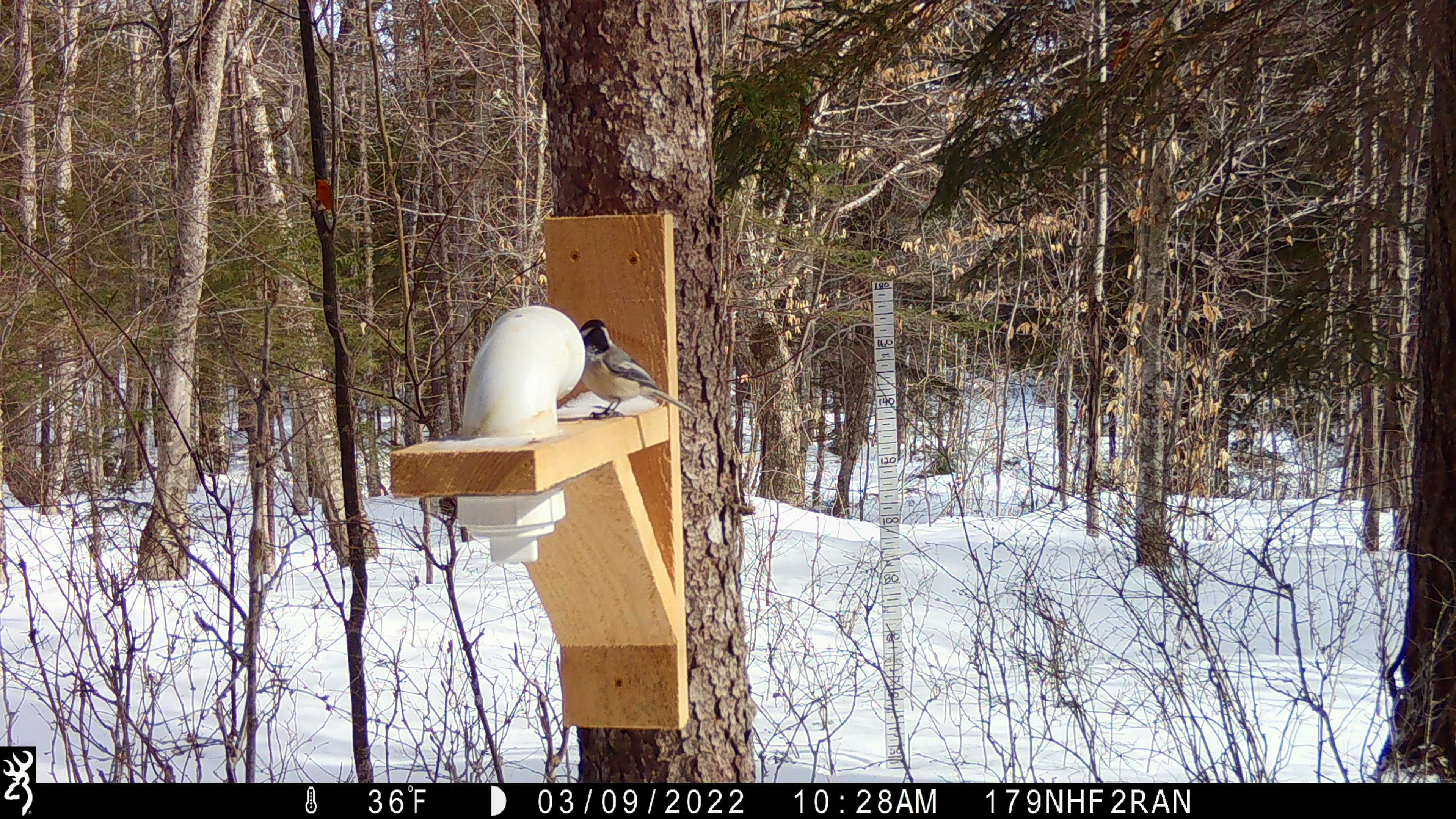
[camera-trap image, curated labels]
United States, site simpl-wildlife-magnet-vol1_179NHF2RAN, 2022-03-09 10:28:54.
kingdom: Animalia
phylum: Chordata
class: Aves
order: Passeriformes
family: Paridae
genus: Poecile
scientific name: Poecile atricapillus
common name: black-capped chickadee